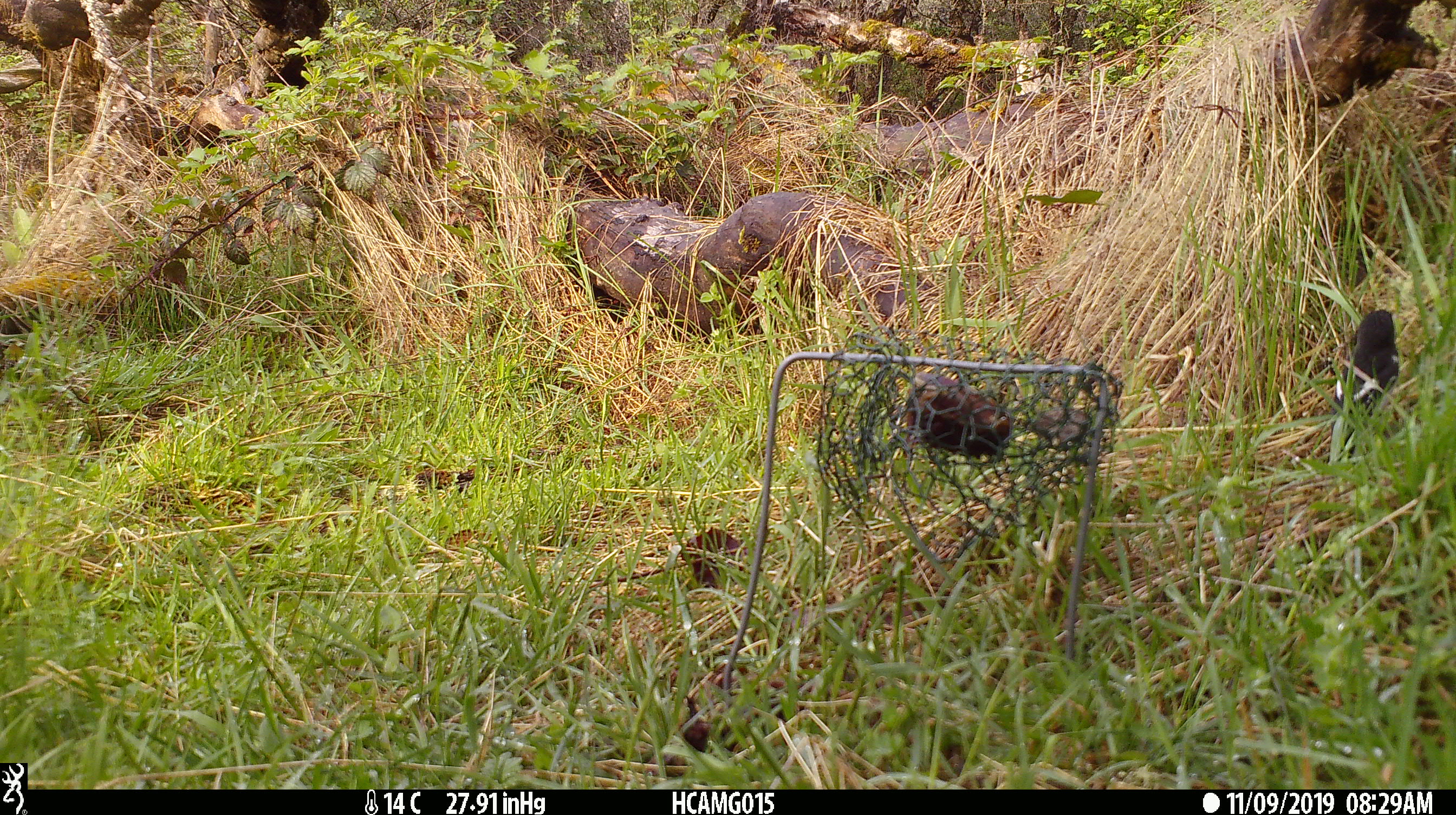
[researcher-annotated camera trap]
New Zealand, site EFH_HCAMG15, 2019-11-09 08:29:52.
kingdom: Animalia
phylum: Chordata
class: Aves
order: Passeriformes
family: Petroicidae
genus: Petroica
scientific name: Petroica macrocephala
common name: tomtit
Tomtit (Petroica macrocephala).